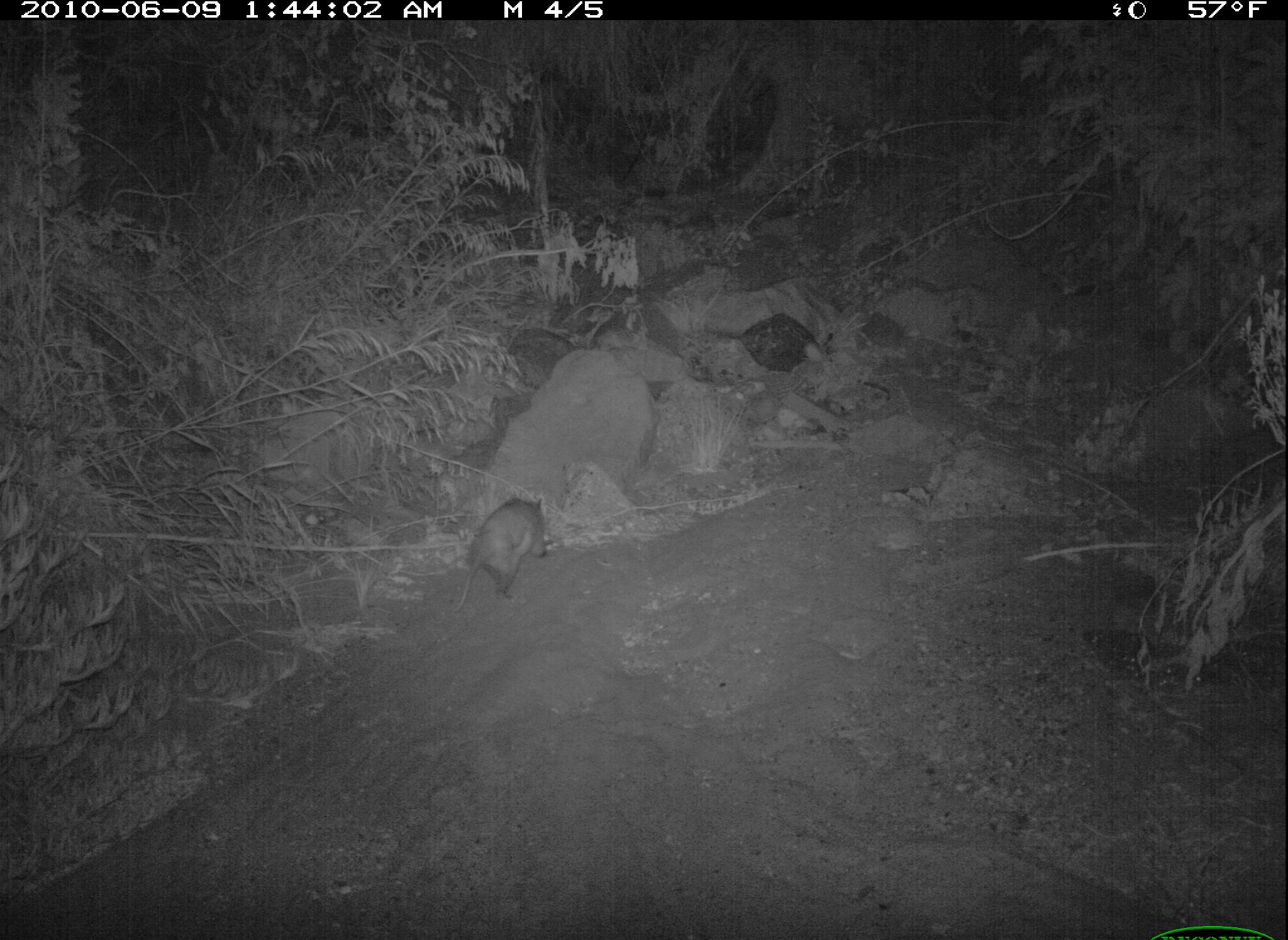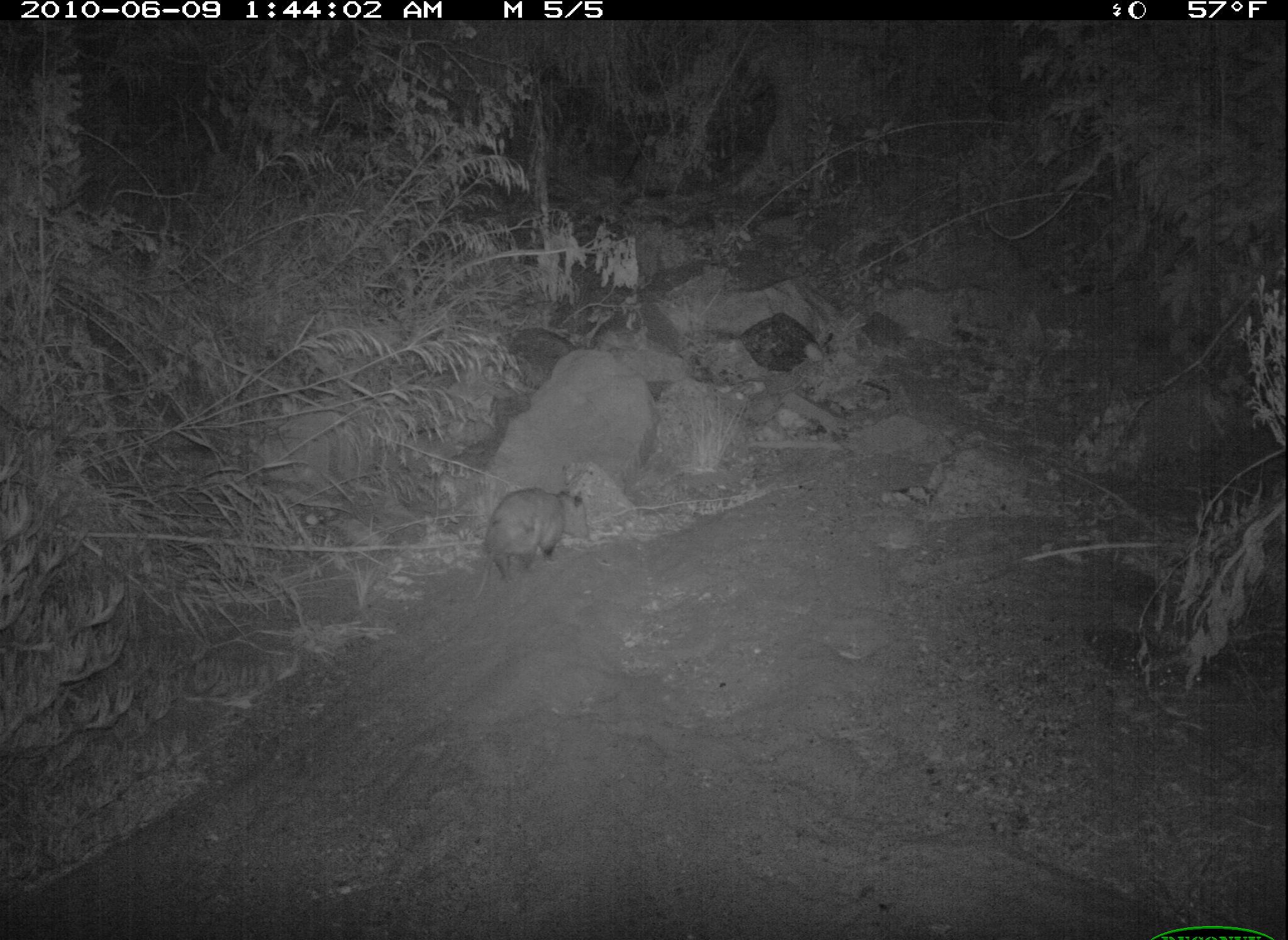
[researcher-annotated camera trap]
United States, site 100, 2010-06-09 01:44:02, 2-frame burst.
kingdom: Animalia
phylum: Chordata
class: Mammalia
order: Didelphimorphia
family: Didelphidae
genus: Didelphis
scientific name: Didelphis virginiana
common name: virginia opossum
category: opossum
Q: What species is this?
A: Opossum (virginia opossum) (Didelphis virginiana).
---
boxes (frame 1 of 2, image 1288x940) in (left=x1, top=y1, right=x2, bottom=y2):
opossum: (left=427, top=475, right=567, bottom=630)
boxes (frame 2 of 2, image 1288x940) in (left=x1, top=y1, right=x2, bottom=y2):
opossum: (left=457, top=483, right=588, bottom=619)